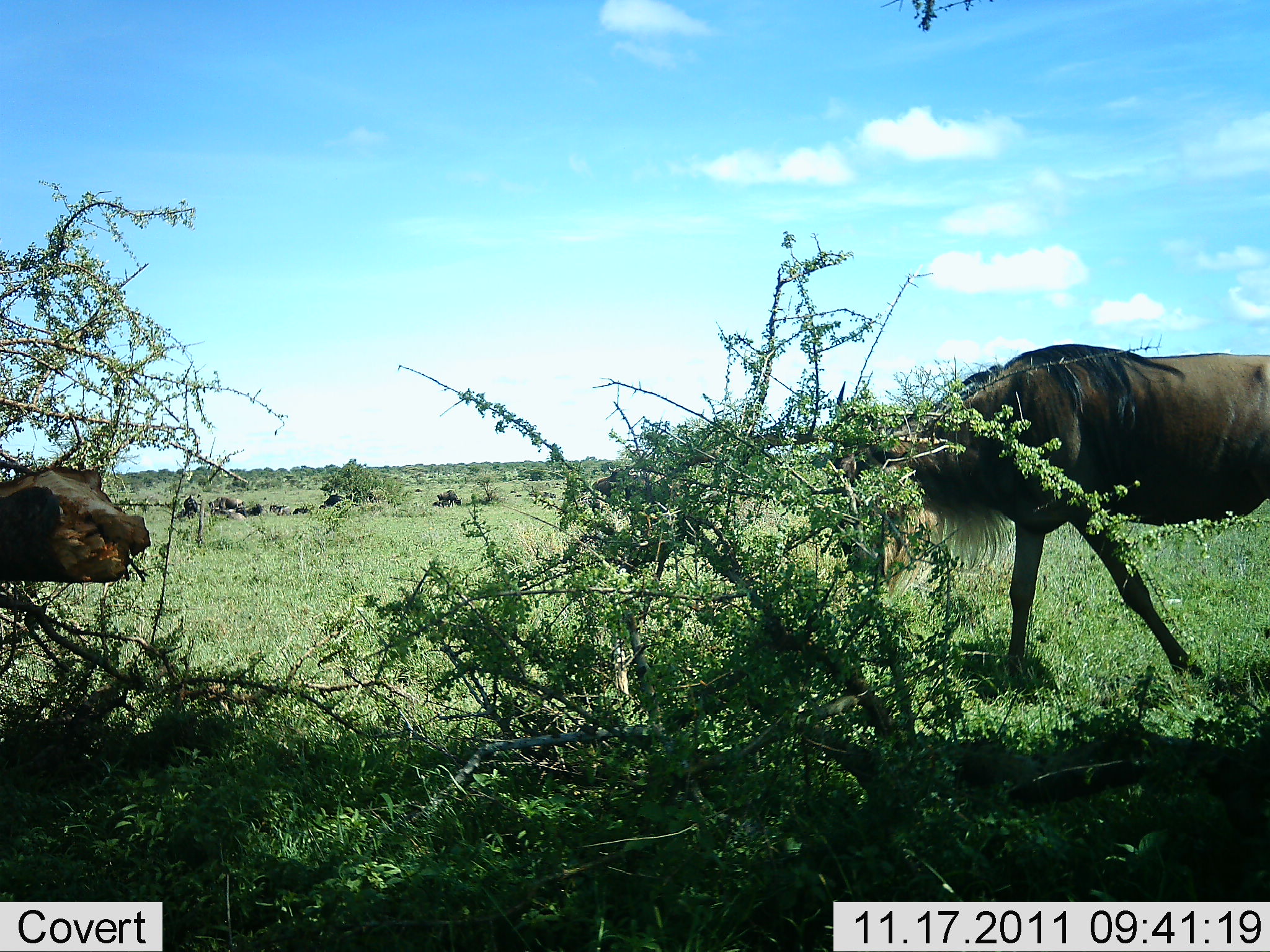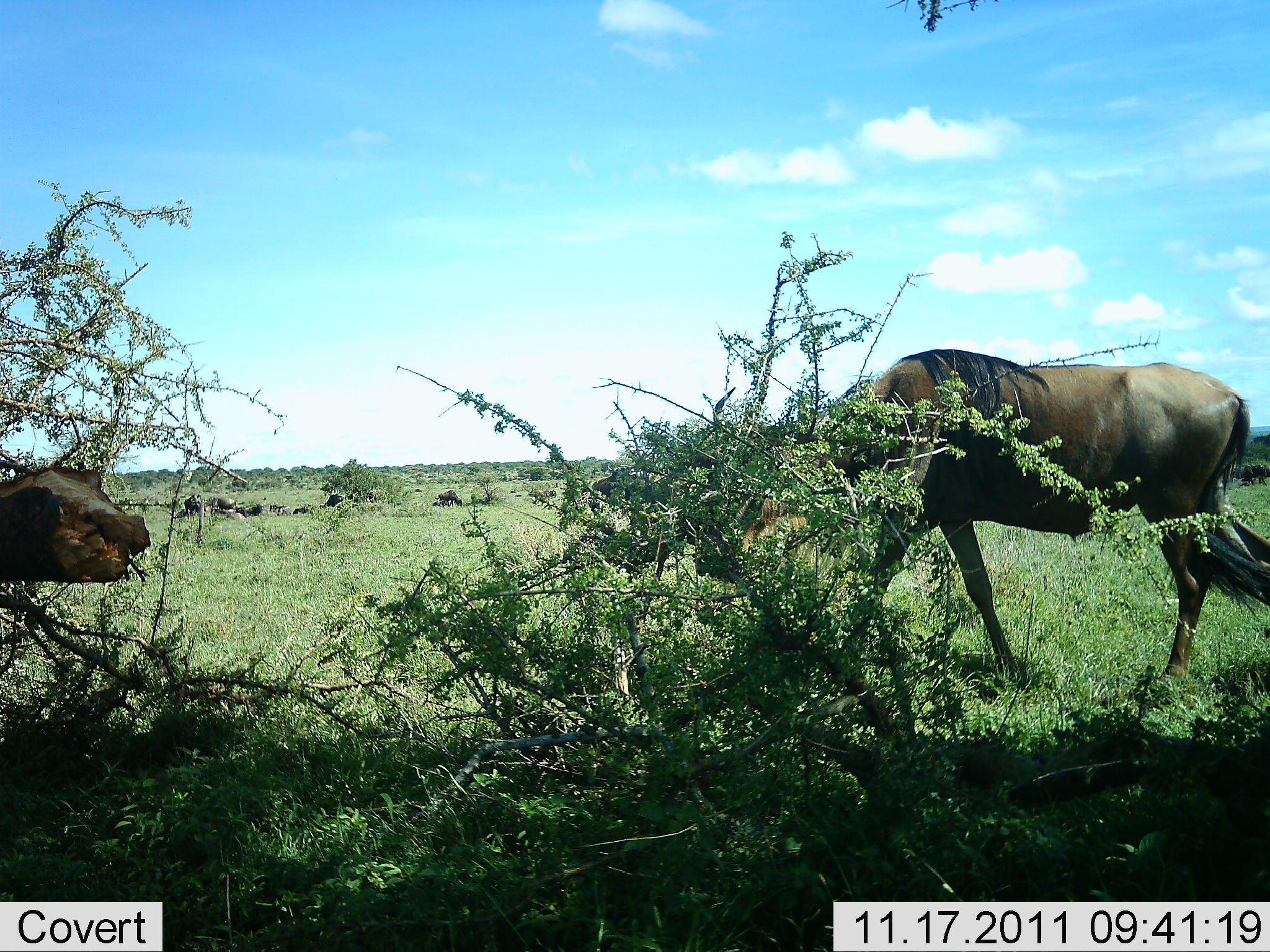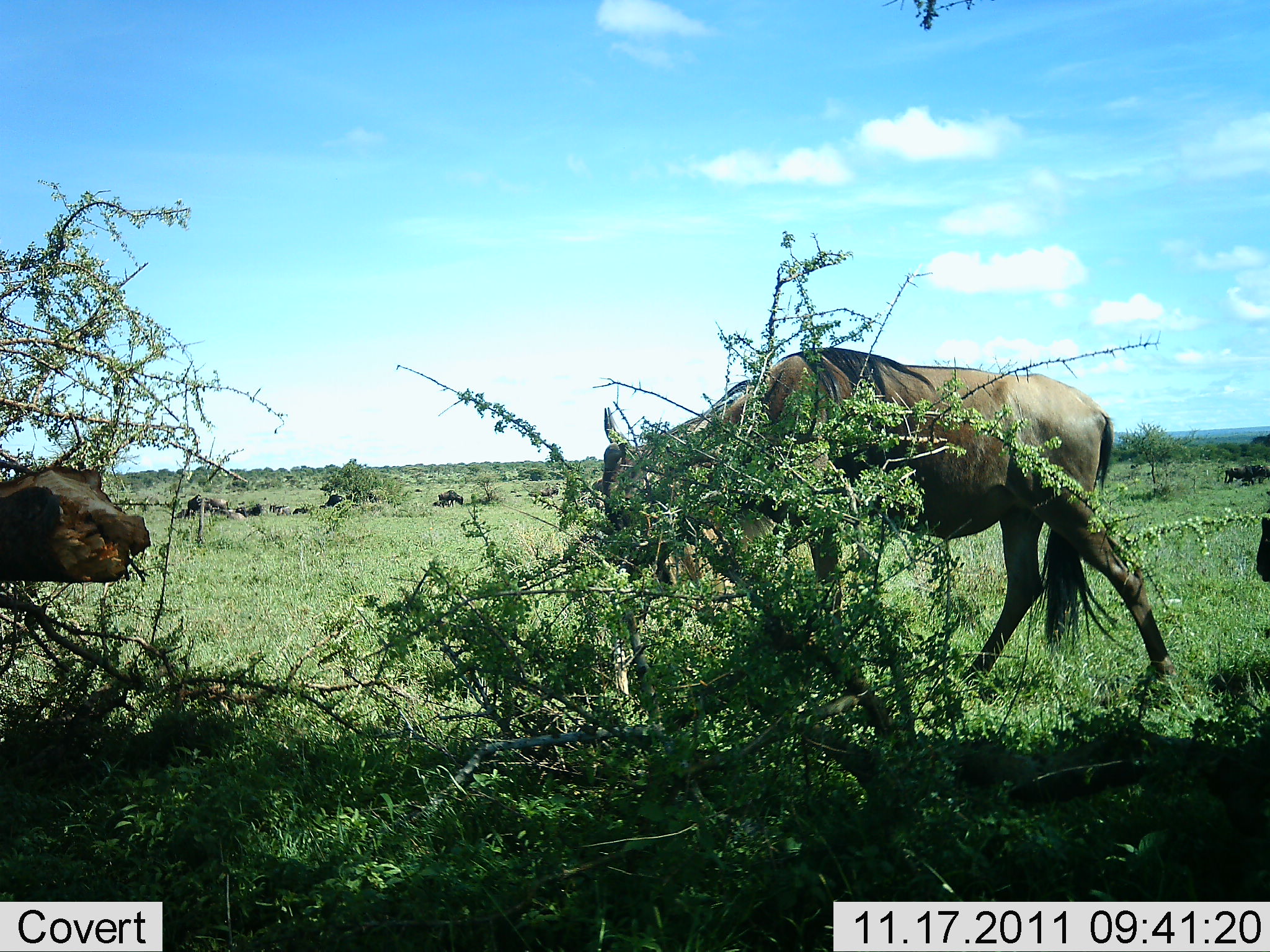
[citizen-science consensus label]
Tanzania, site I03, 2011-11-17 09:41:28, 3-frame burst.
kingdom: Animalia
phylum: Chordata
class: Mammalia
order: Artiodactyla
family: Bovidae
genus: Connochaetes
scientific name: Connochaetes taurinus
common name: blue wildebeest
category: wildebeest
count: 4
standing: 15%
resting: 31%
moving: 69%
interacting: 0%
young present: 0%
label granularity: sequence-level